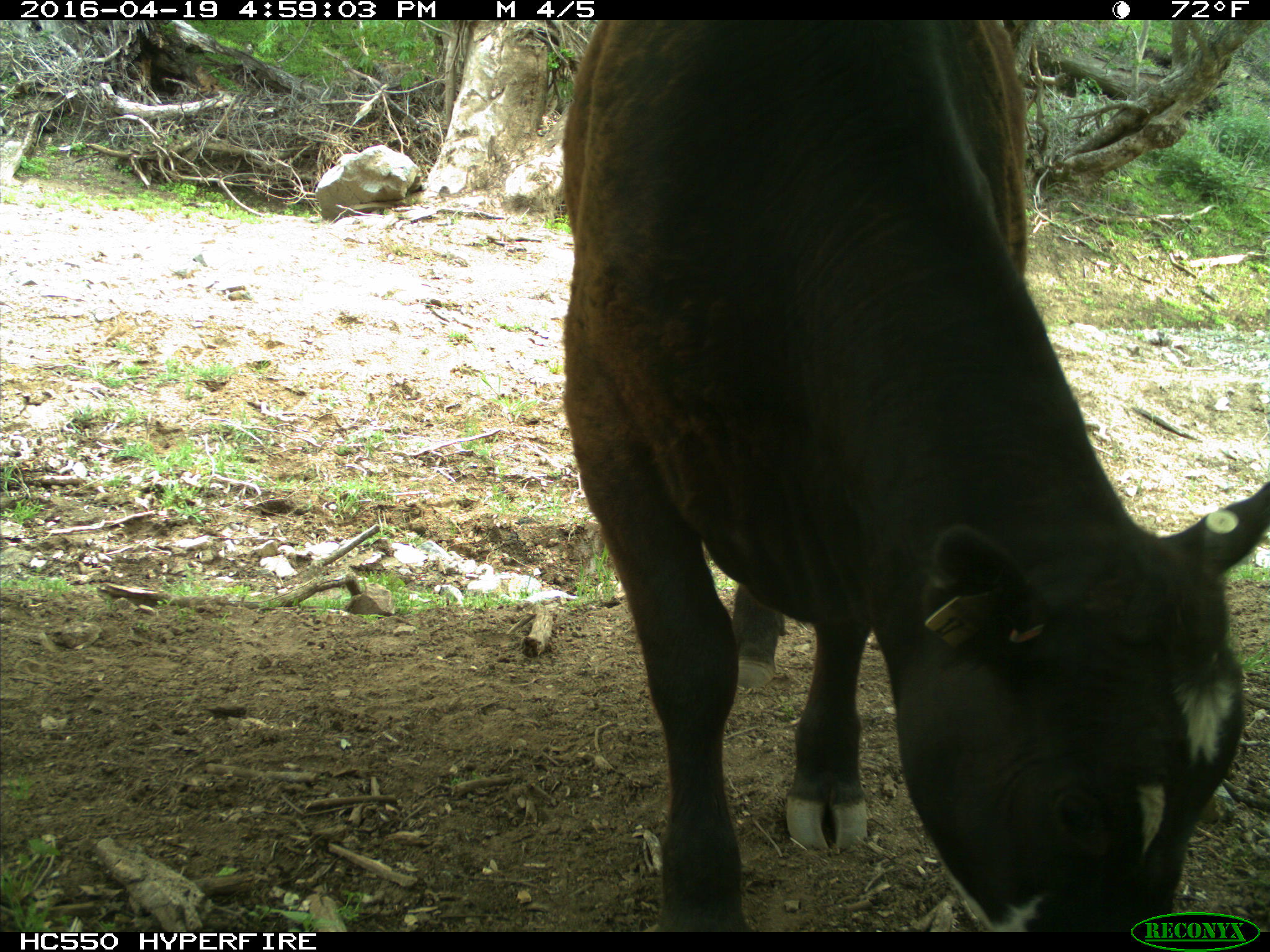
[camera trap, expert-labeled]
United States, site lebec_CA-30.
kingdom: Animalia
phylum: Chordata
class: Mammalia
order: Artiodactyla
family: Bovidae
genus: Bos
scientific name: Bos taurus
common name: domestic cow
Bos taurus (domestic cow).